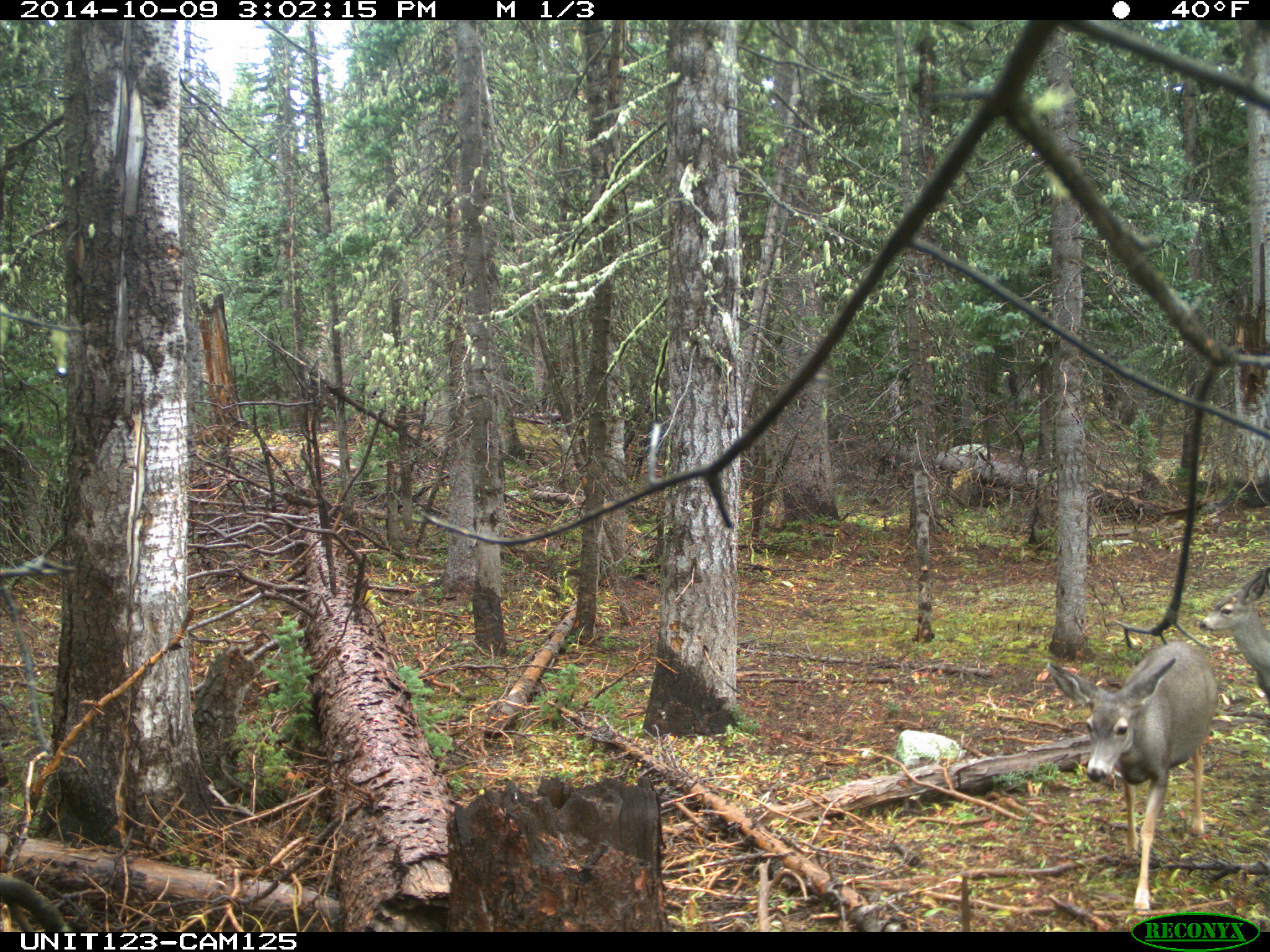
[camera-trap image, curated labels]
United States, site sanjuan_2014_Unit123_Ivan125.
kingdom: Animalia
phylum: Chordata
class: Mammalia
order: Artiodactyla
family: Cervidae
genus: Odocoileus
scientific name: Odocoileus hemionus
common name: mule deer